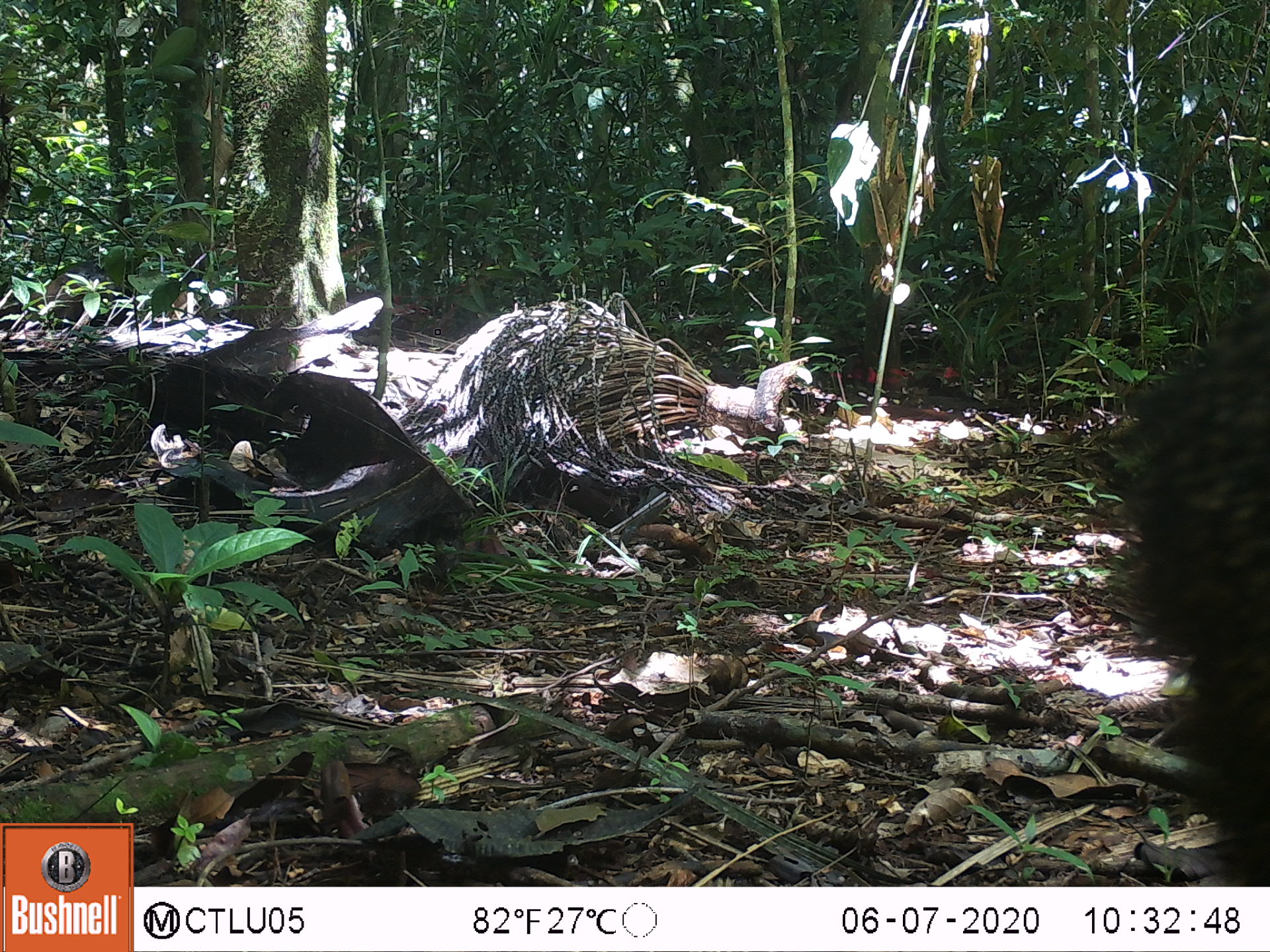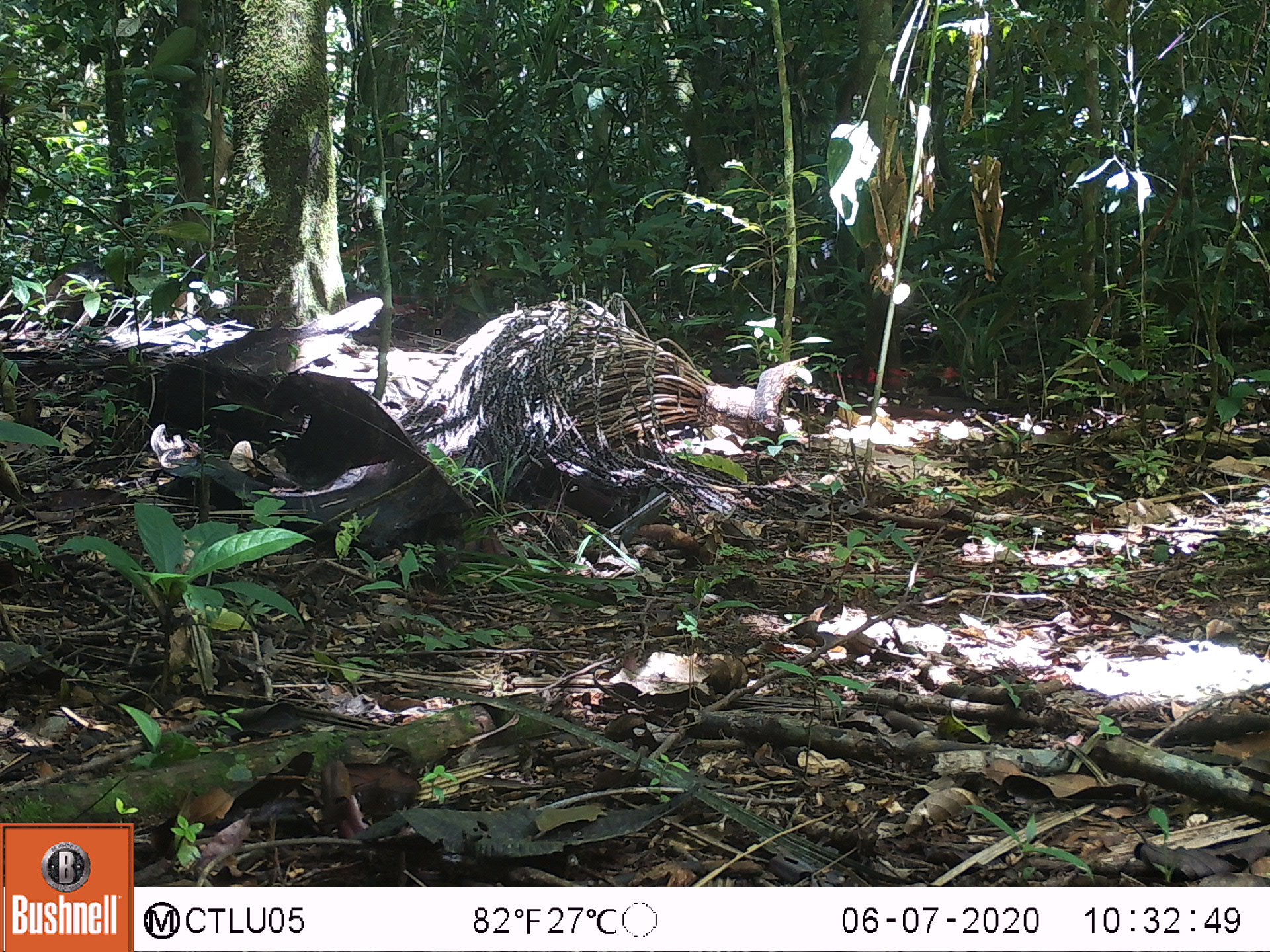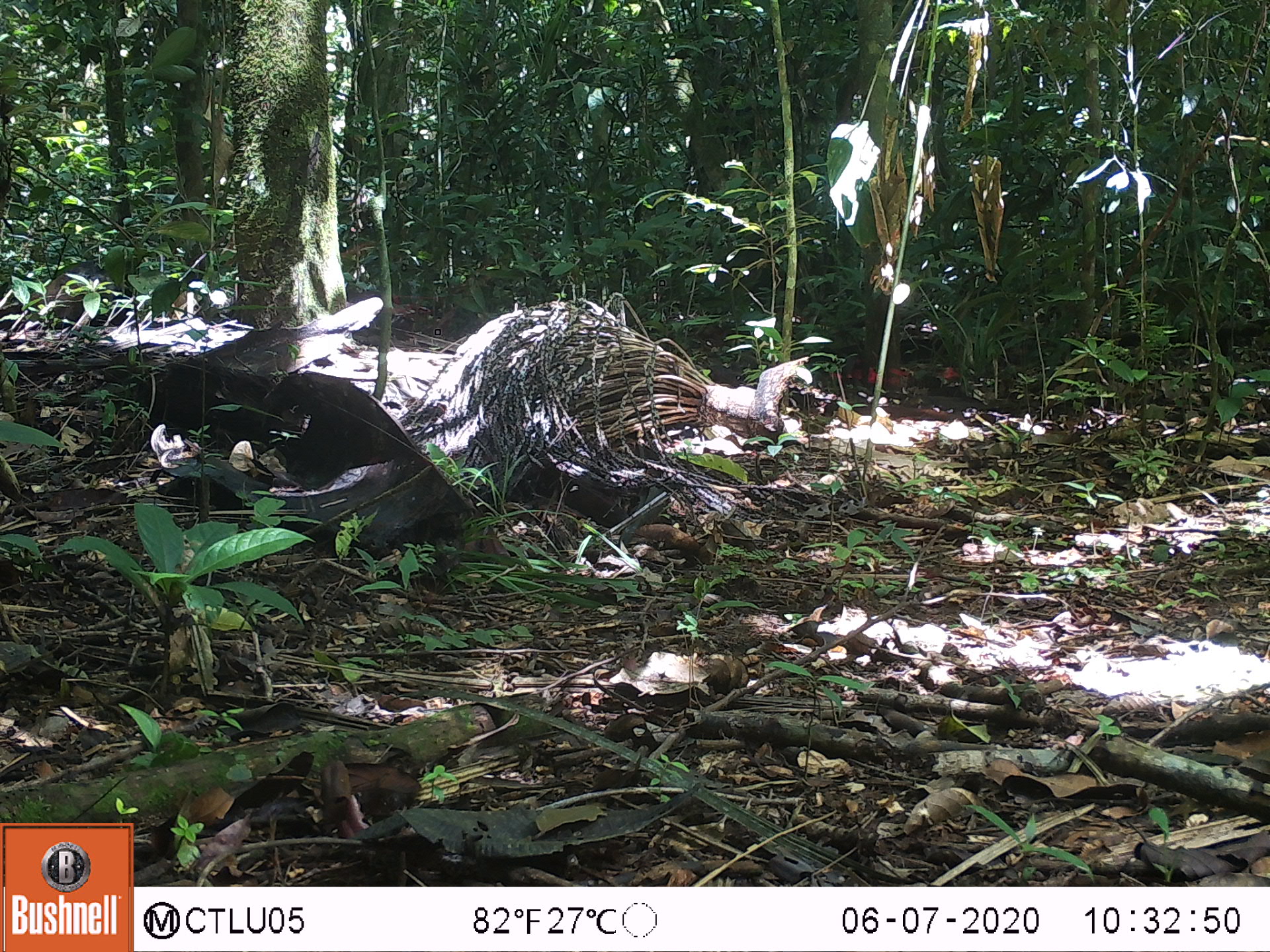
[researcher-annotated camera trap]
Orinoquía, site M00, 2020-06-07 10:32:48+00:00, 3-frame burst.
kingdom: Animalia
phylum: Chordata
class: Mammalia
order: Artiodactyla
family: Tayassuidae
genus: Pecari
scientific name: Pecari tajacu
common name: collared peccary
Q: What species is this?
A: Collared peccary (Pecari tajacu).